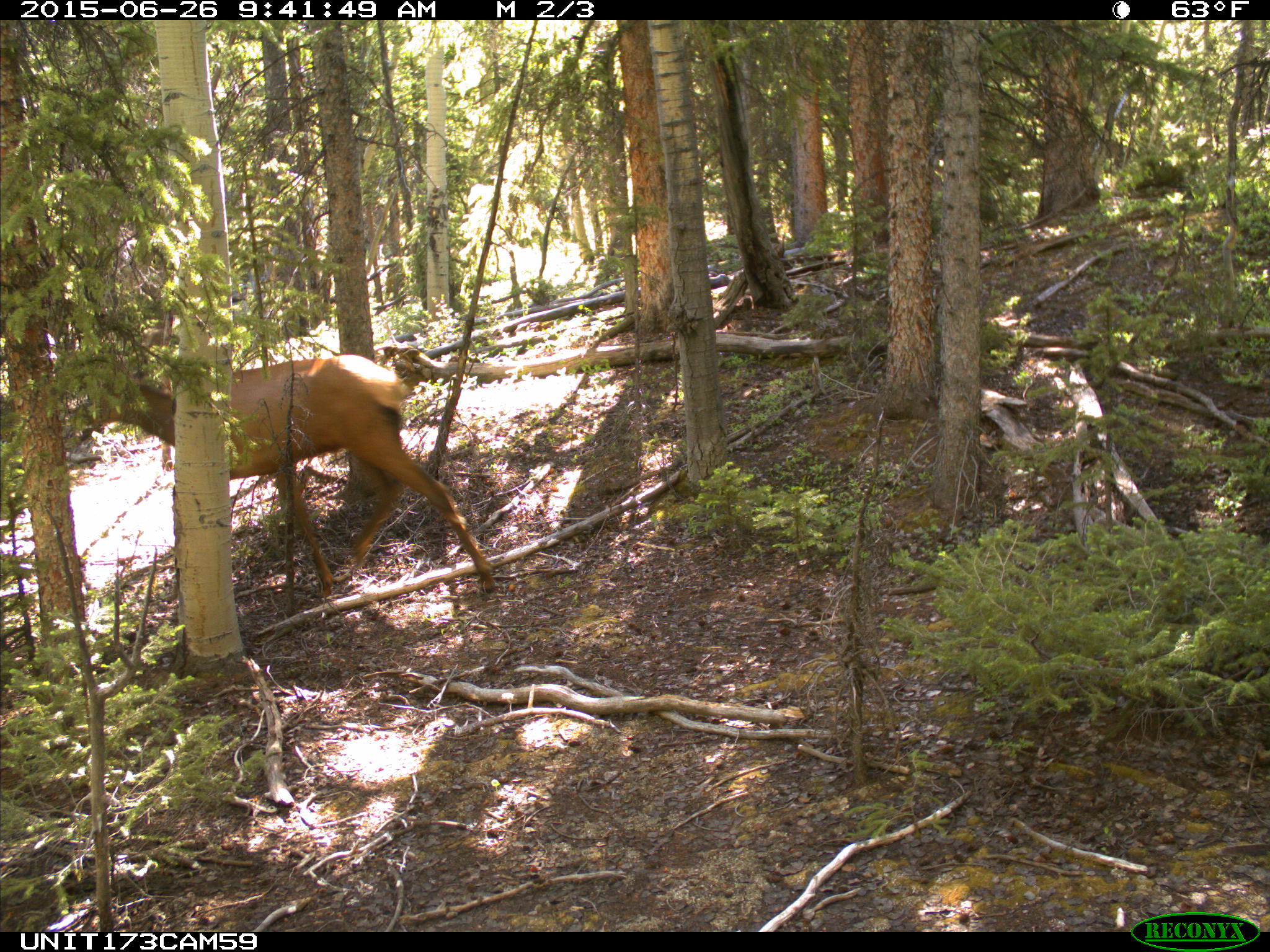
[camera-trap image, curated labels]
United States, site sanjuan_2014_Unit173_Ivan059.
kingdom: Animalia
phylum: Chordata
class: Mammalia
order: Artiodactyla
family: Cervidae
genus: Cervus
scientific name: Cervus elaphus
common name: red deer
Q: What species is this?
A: Cervus elaphus (red deer).